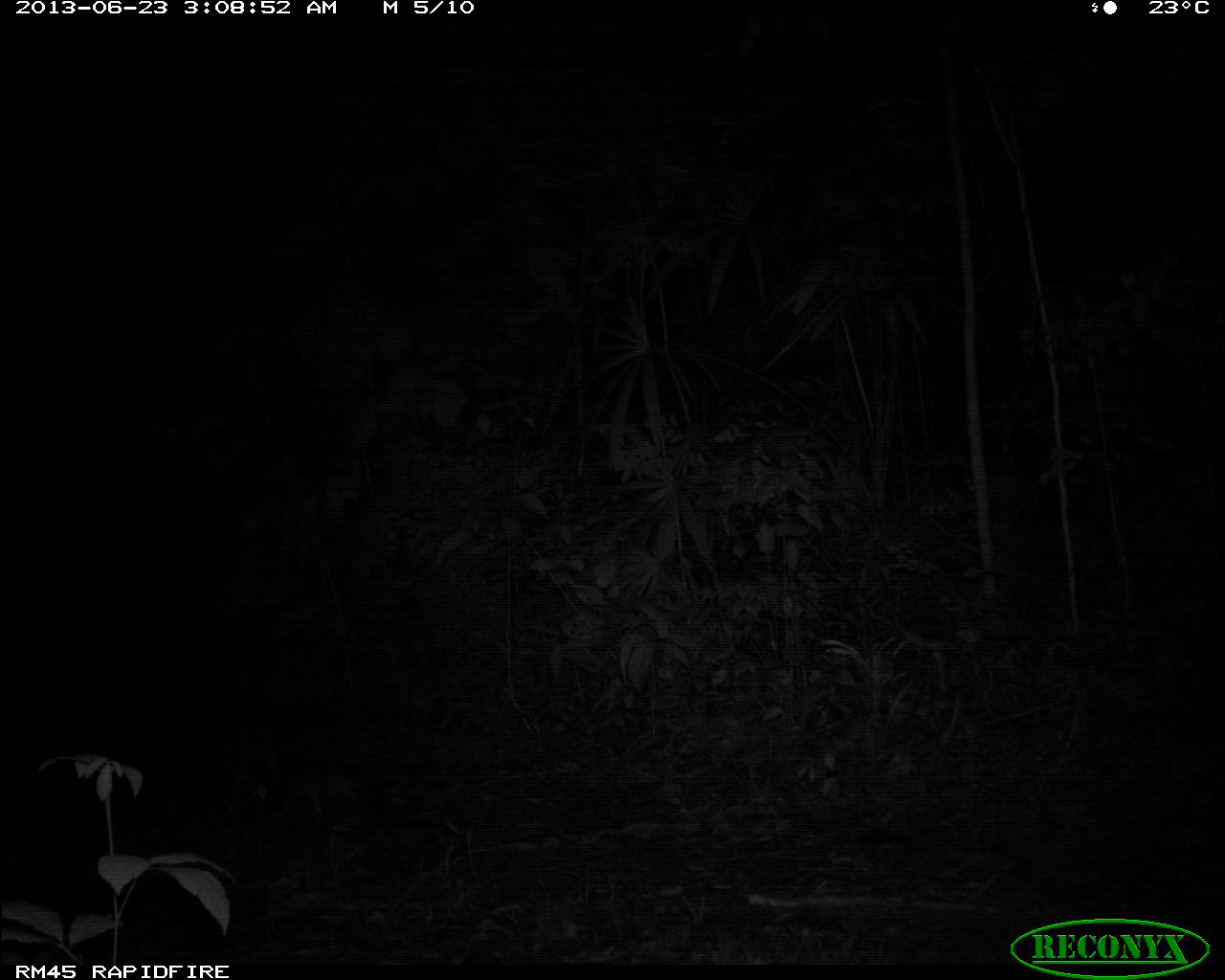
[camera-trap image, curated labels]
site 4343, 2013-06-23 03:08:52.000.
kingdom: Animalia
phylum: Chordata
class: Mammalia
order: Carnivora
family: Canidae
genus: Urocyon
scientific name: Urocyon cinereoargenteus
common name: gray fox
Urocyon cinereoargenteus (gray fox), count 1.